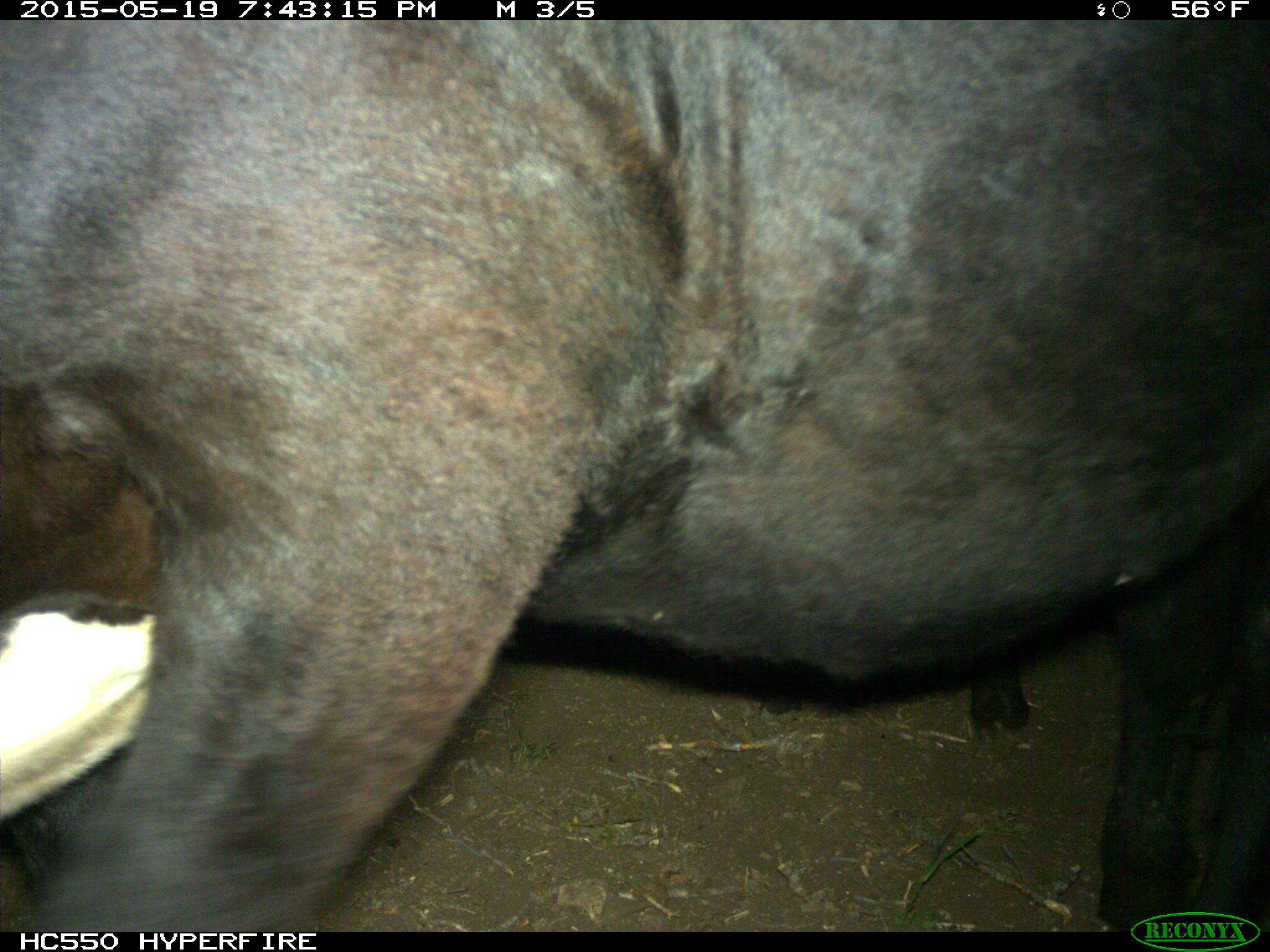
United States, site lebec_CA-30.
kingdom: Animalia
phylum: Chordata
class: Mammalia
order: Artiodactyla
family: Bovidae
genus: Bos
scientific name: Bos taurus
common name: domestic cow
Bos taurus (domestic cow).